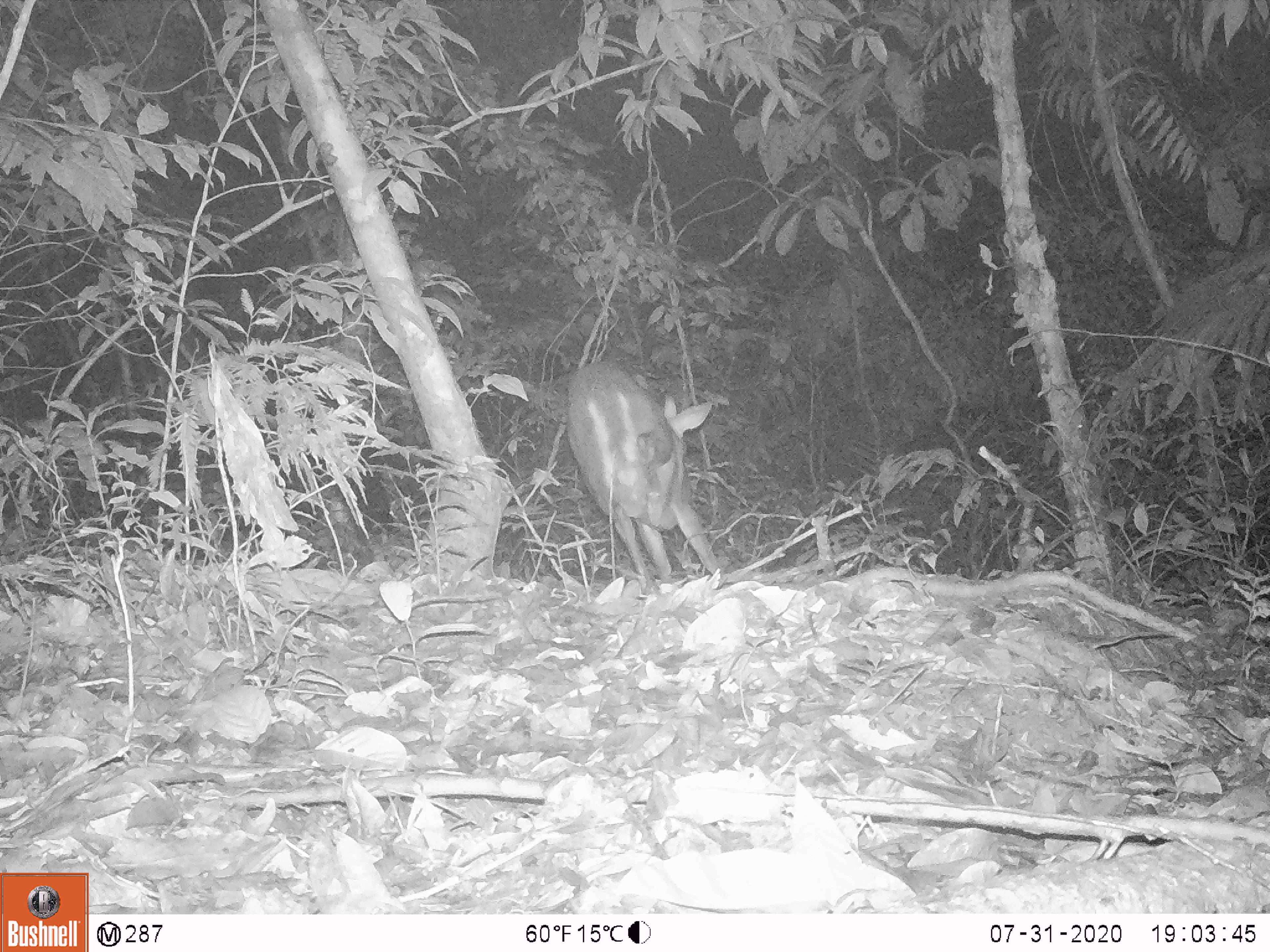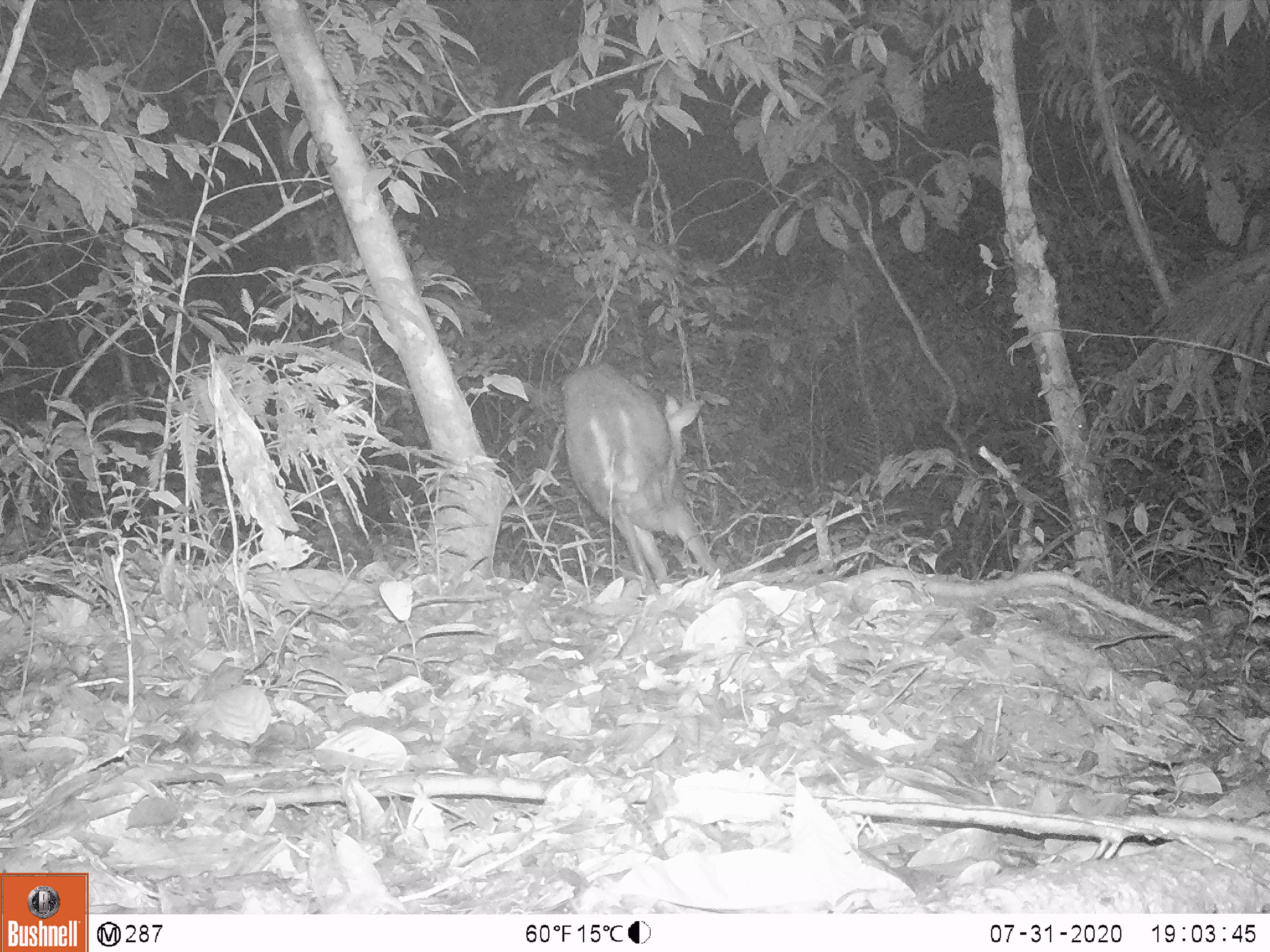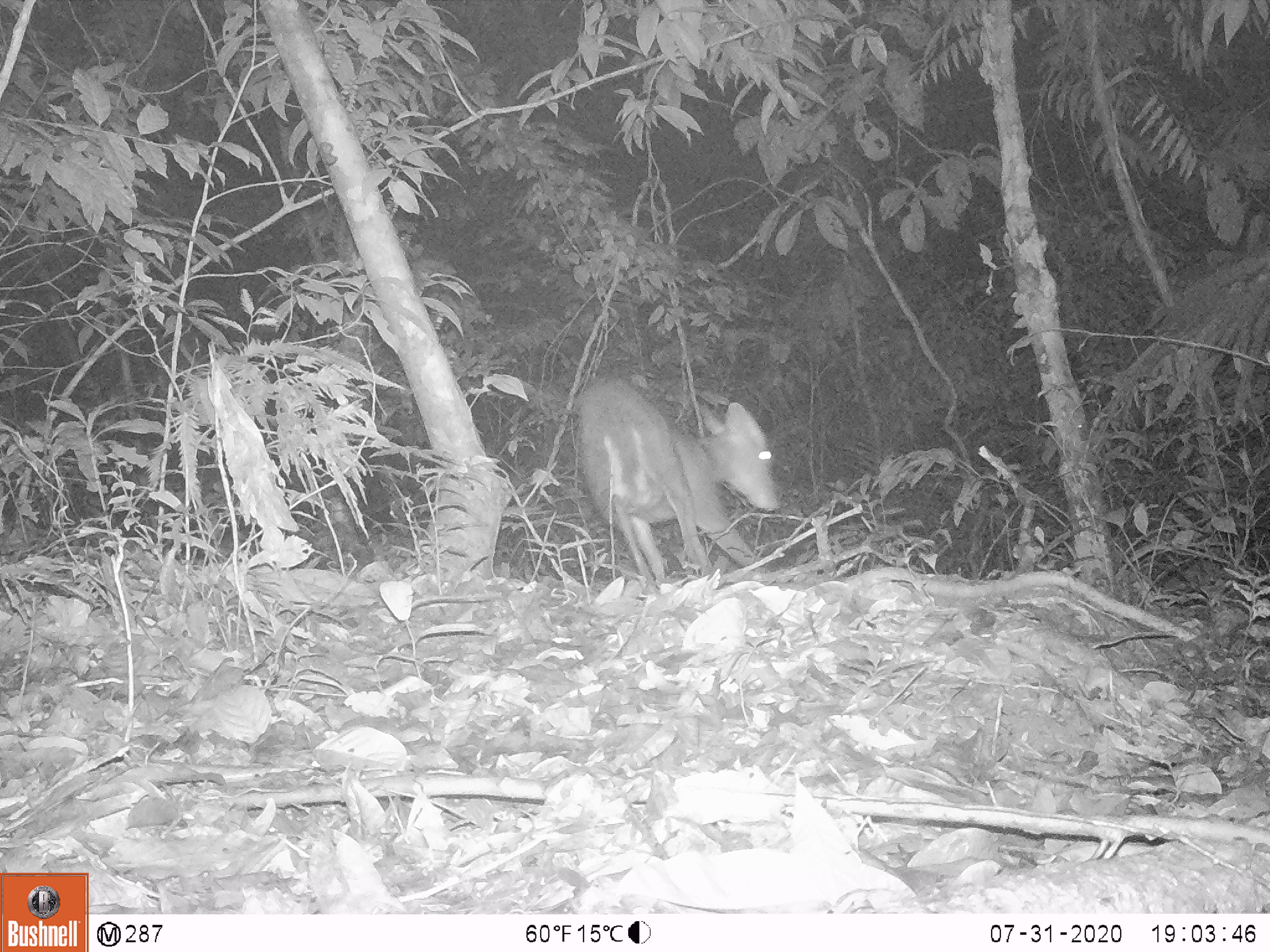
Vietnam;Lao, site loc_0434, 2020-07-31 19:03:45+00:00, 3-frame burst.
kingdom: Animalia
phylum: Chordata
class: Mammalia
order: Artiodactyla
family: Cervidae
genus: Muntiacus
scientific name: Muntiacus rooseveltorum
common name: roosevelt's muntjac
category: roosevelts muntjac group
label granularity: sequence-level